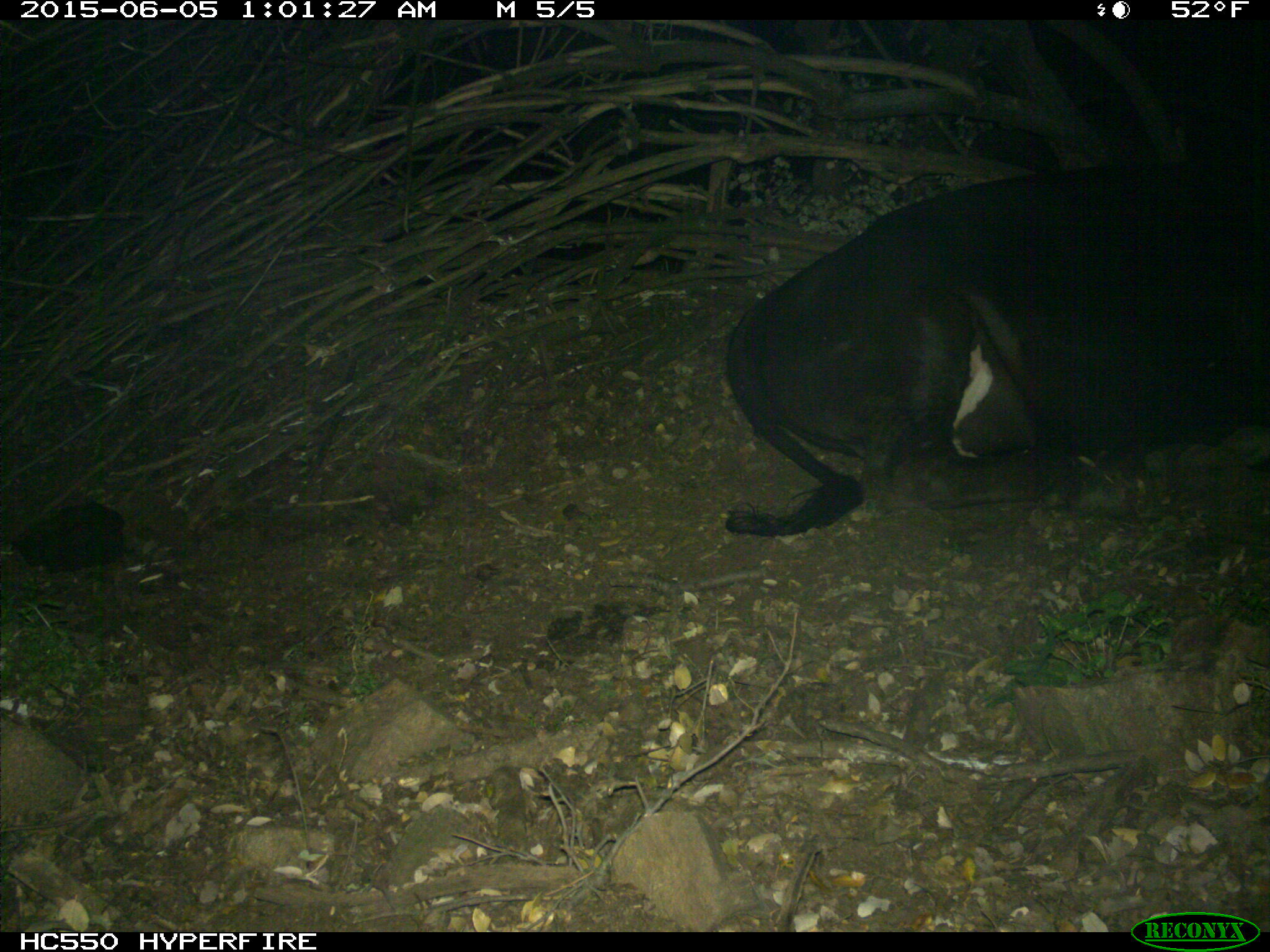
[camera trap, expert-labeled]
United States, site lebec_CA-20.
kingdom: Animalia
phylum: Chordata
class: Mammalia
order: Artiodactyla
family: Bovidae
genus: Bos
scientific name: Bos taurus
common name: domestic cow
Bos taurus (domestic cow).